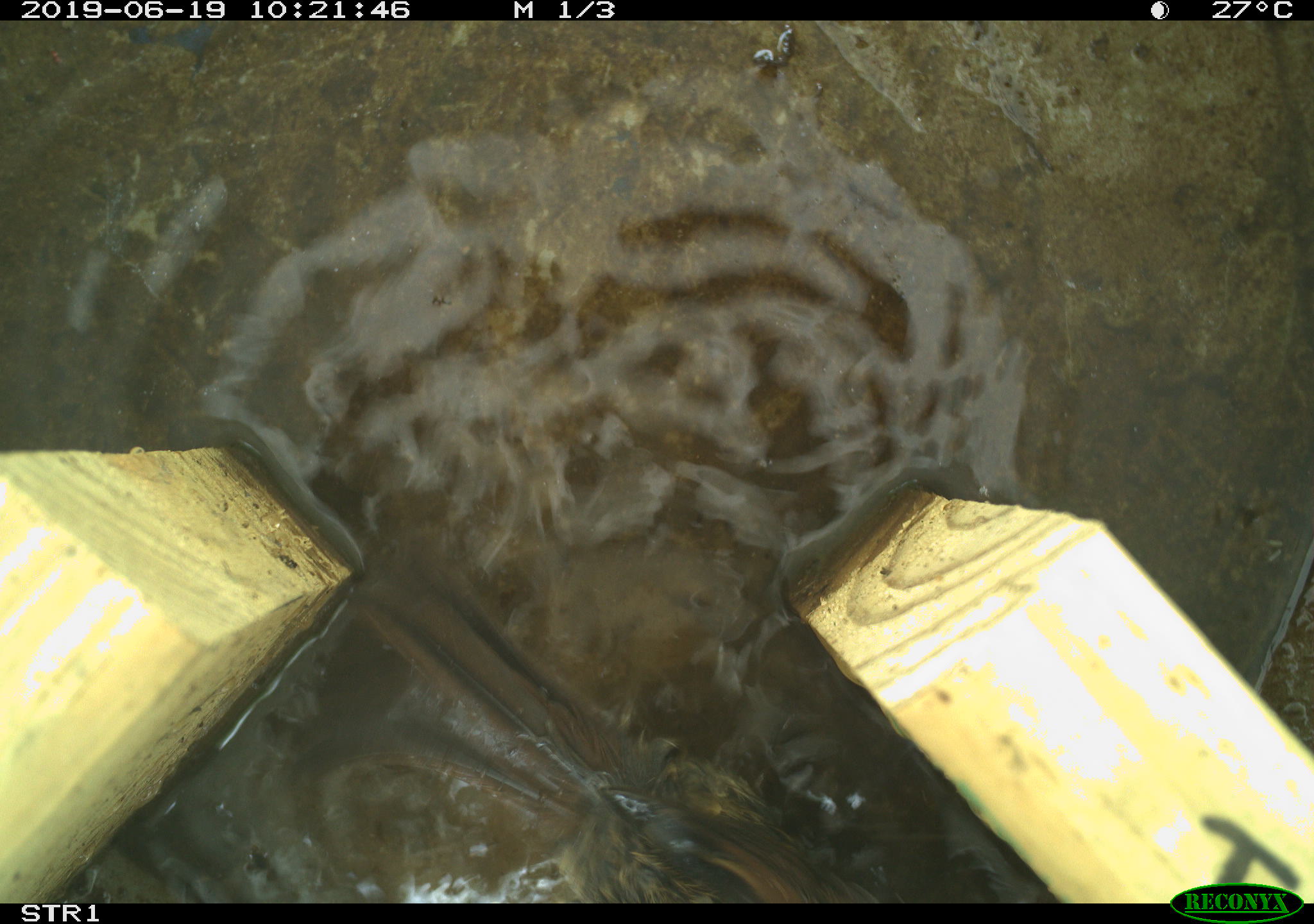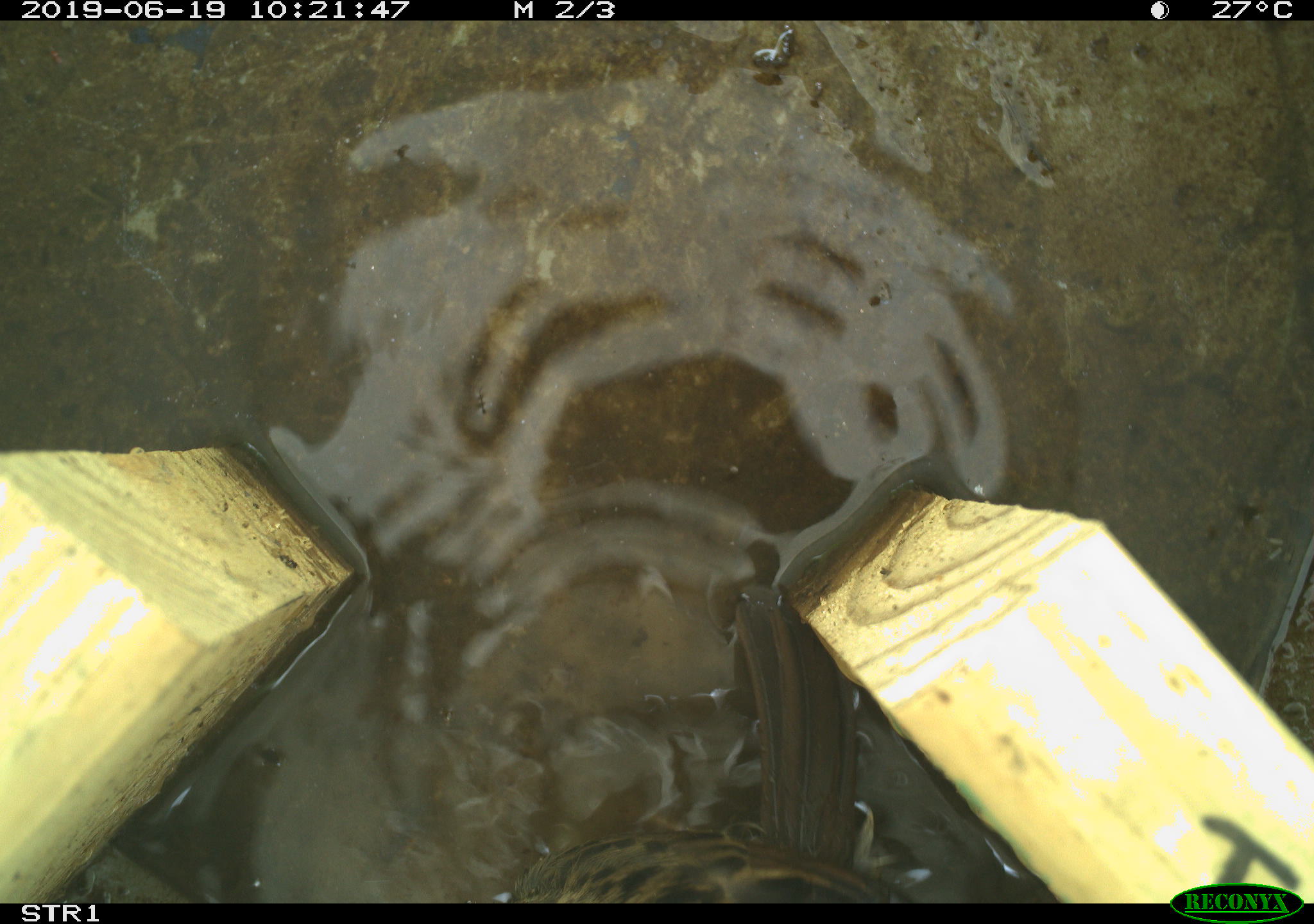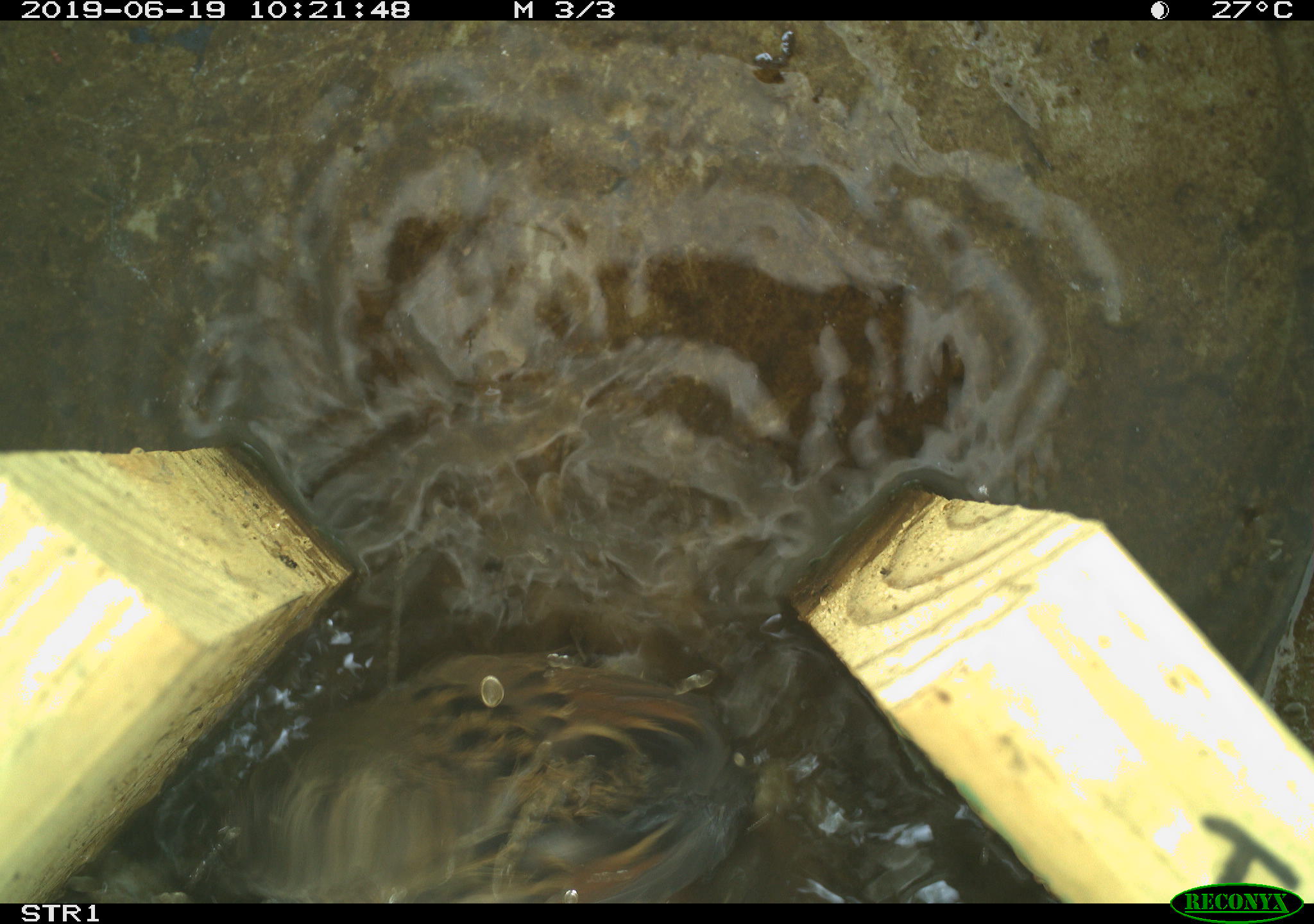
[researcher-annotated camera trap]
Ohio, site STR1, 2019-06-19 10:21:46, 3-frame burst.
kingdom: Animalia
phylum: Chordata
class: Aves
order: Passeriformes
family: Passerellidae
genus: Melospiza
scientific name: Melospiza melodia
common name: song sparrow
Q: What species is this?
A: Song sparrow (Melospiza melodia).